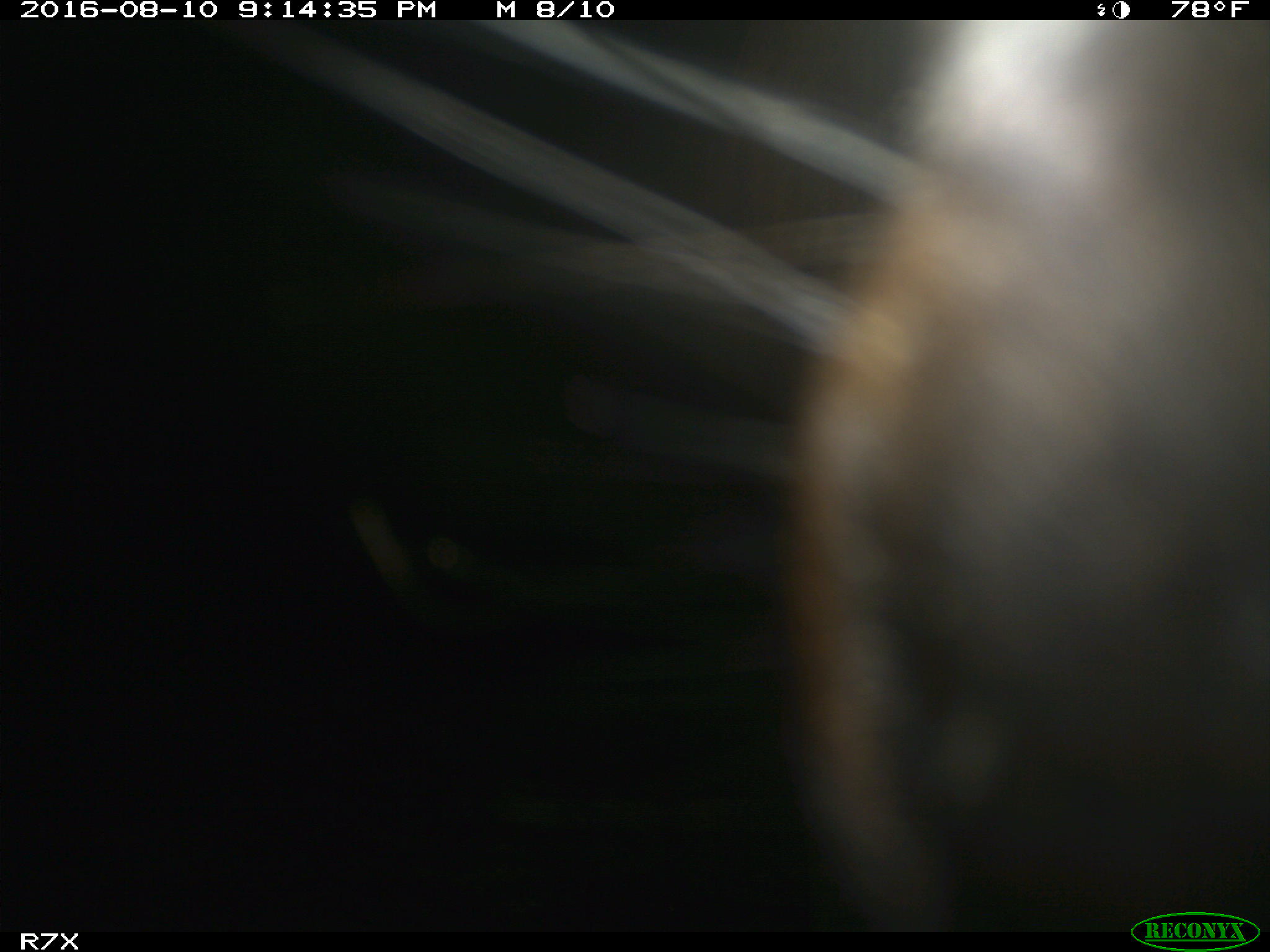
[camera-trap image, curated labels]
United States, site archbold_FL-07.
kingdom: Animalia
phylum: Chordata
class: Mammalia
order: Artiodactyla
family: Bovidae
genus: Bos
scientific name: Bos taurus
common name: domestic cow